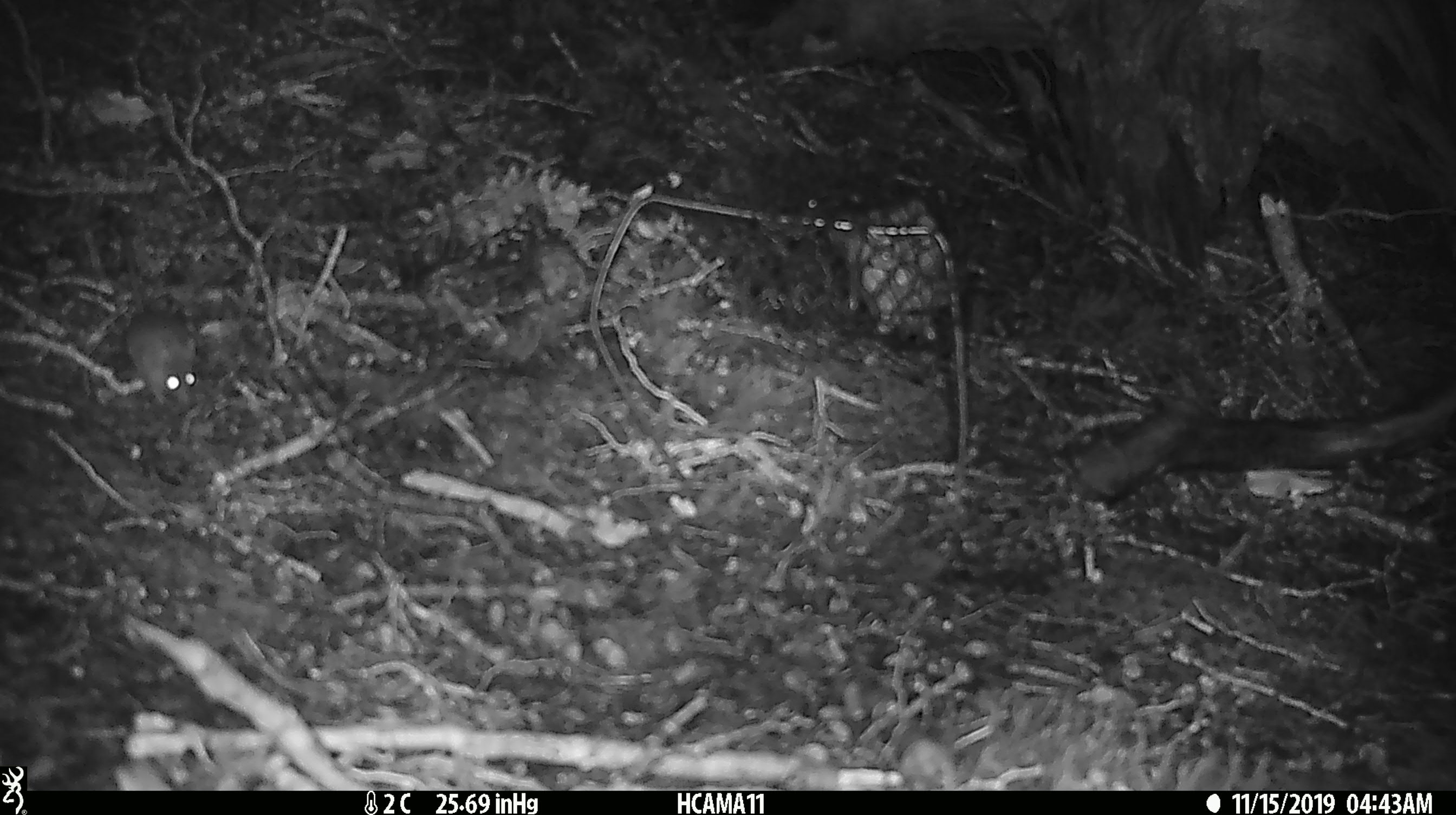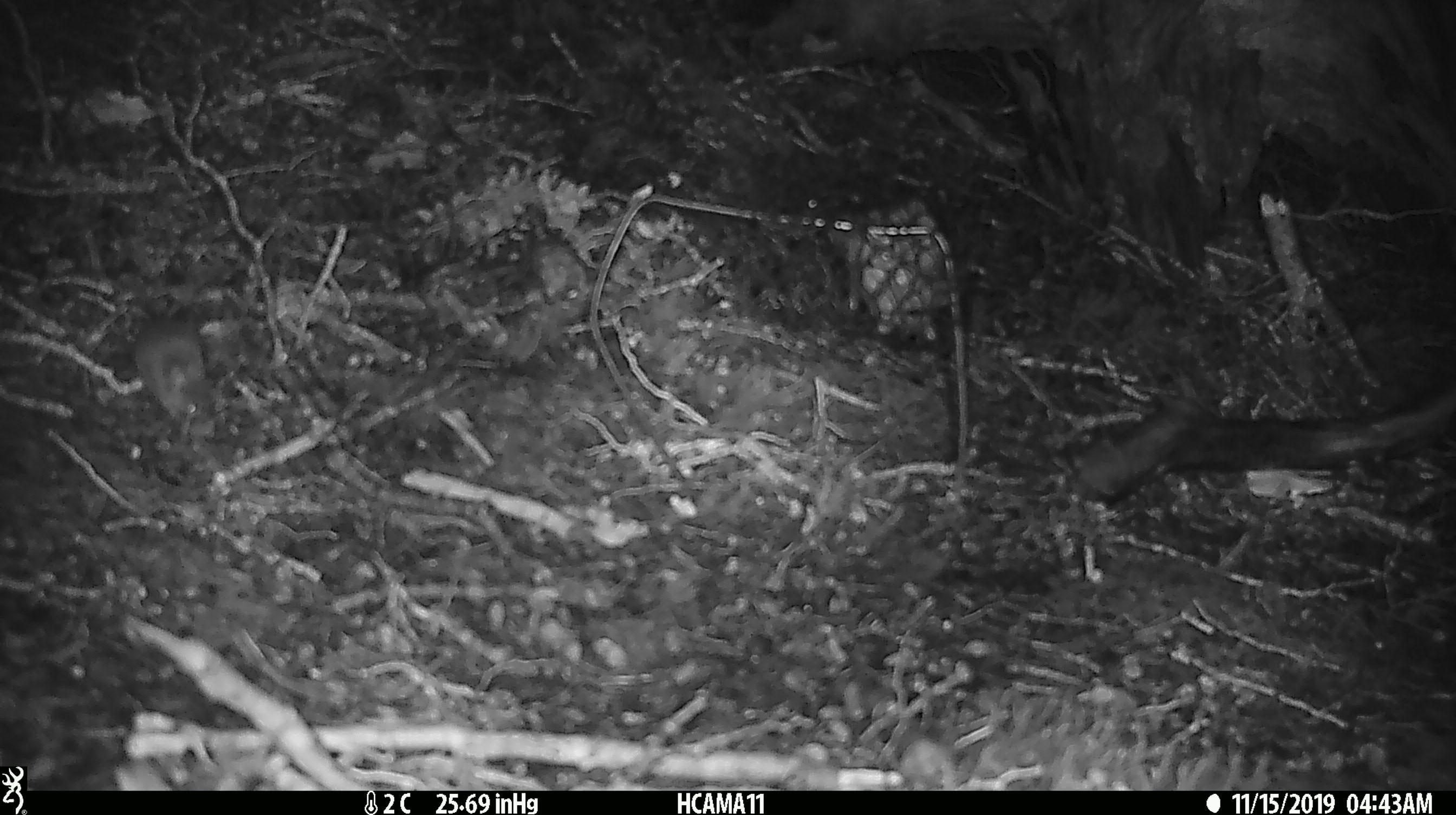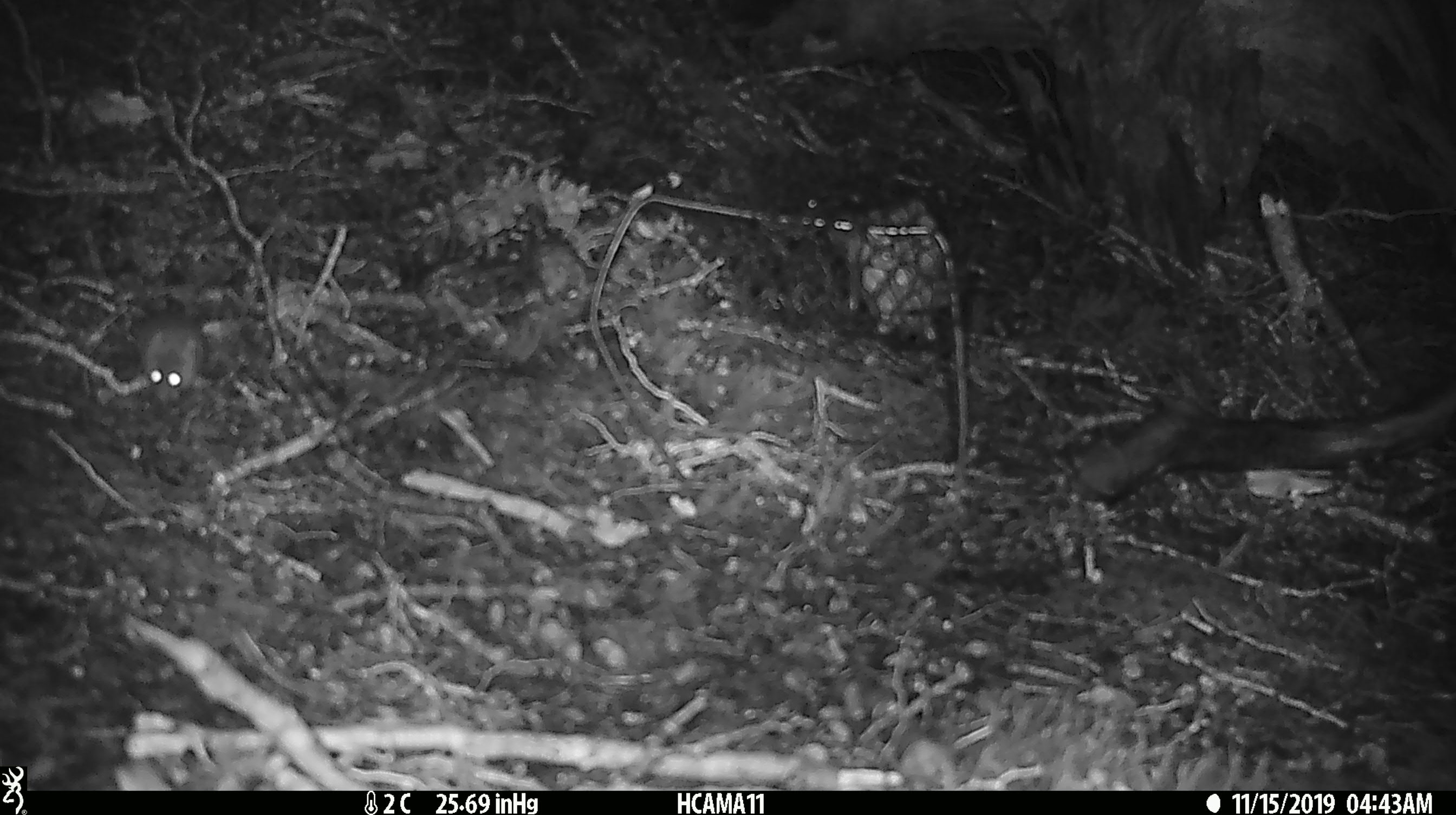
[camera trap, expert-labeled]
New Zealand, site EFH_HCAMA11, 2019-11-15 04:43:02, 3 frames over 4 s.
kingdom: Animalia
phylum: Chordata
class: Mammalia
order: Rodentia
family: Muridae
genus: Mus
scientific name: Mus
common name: mouse